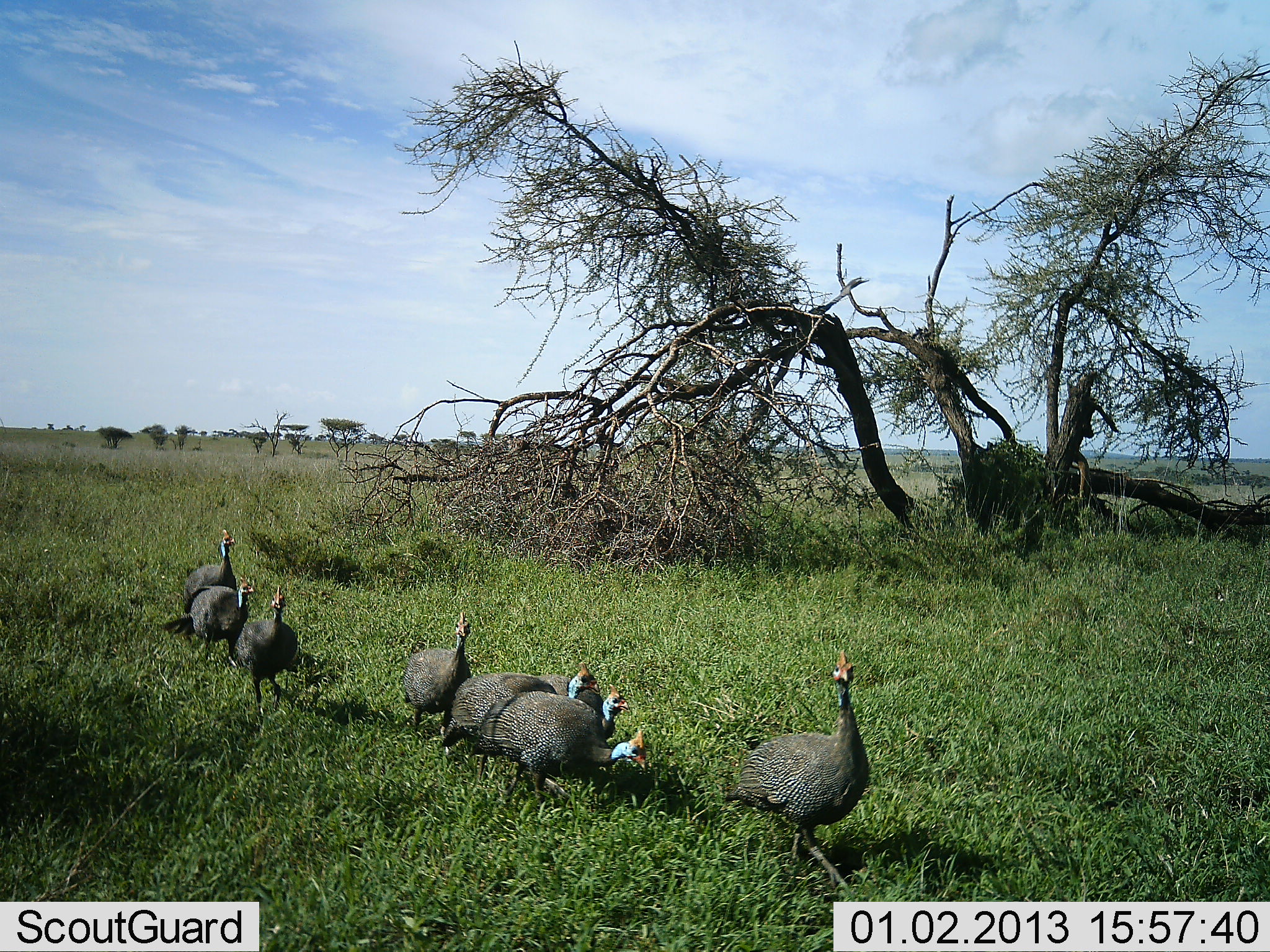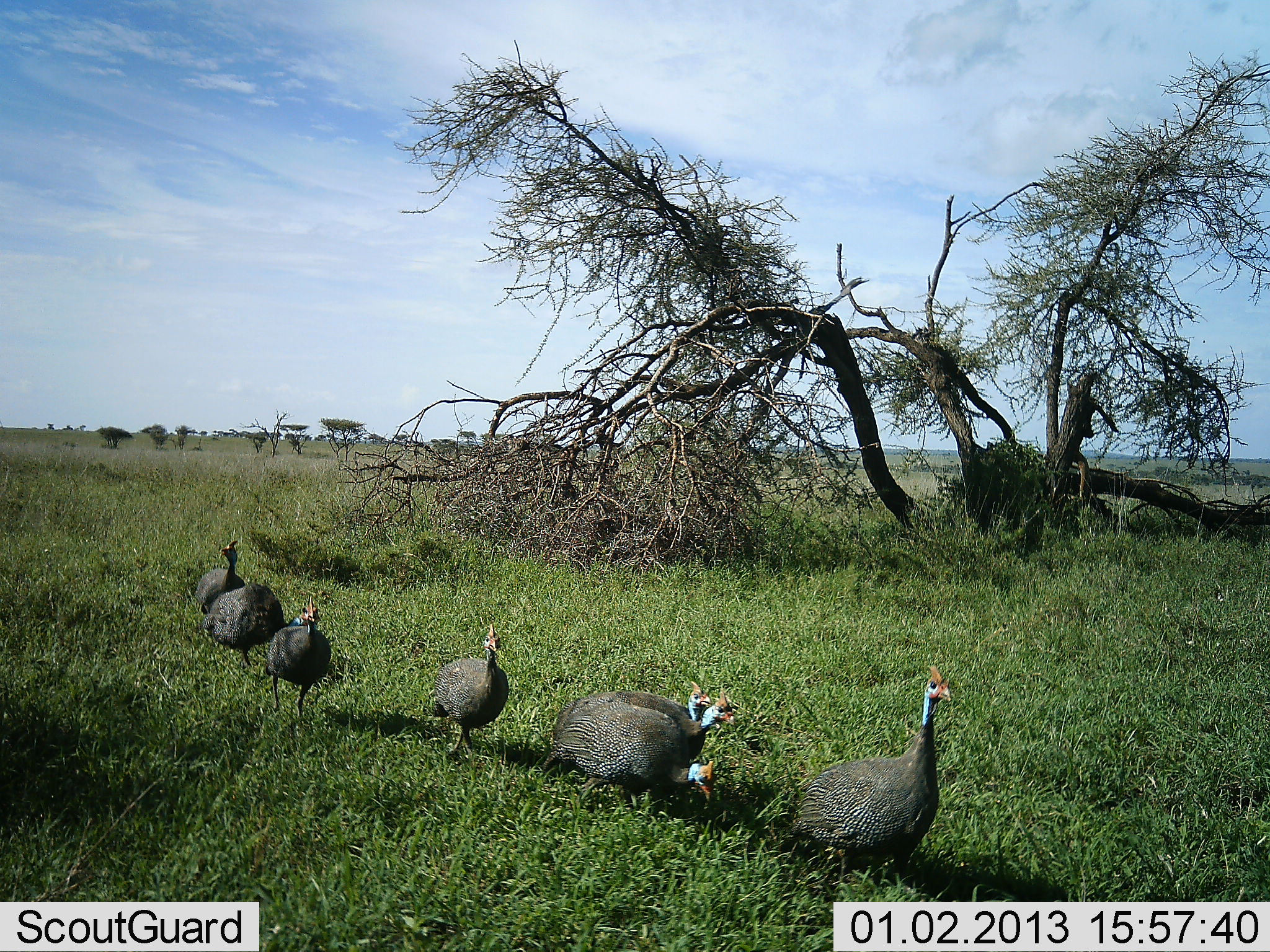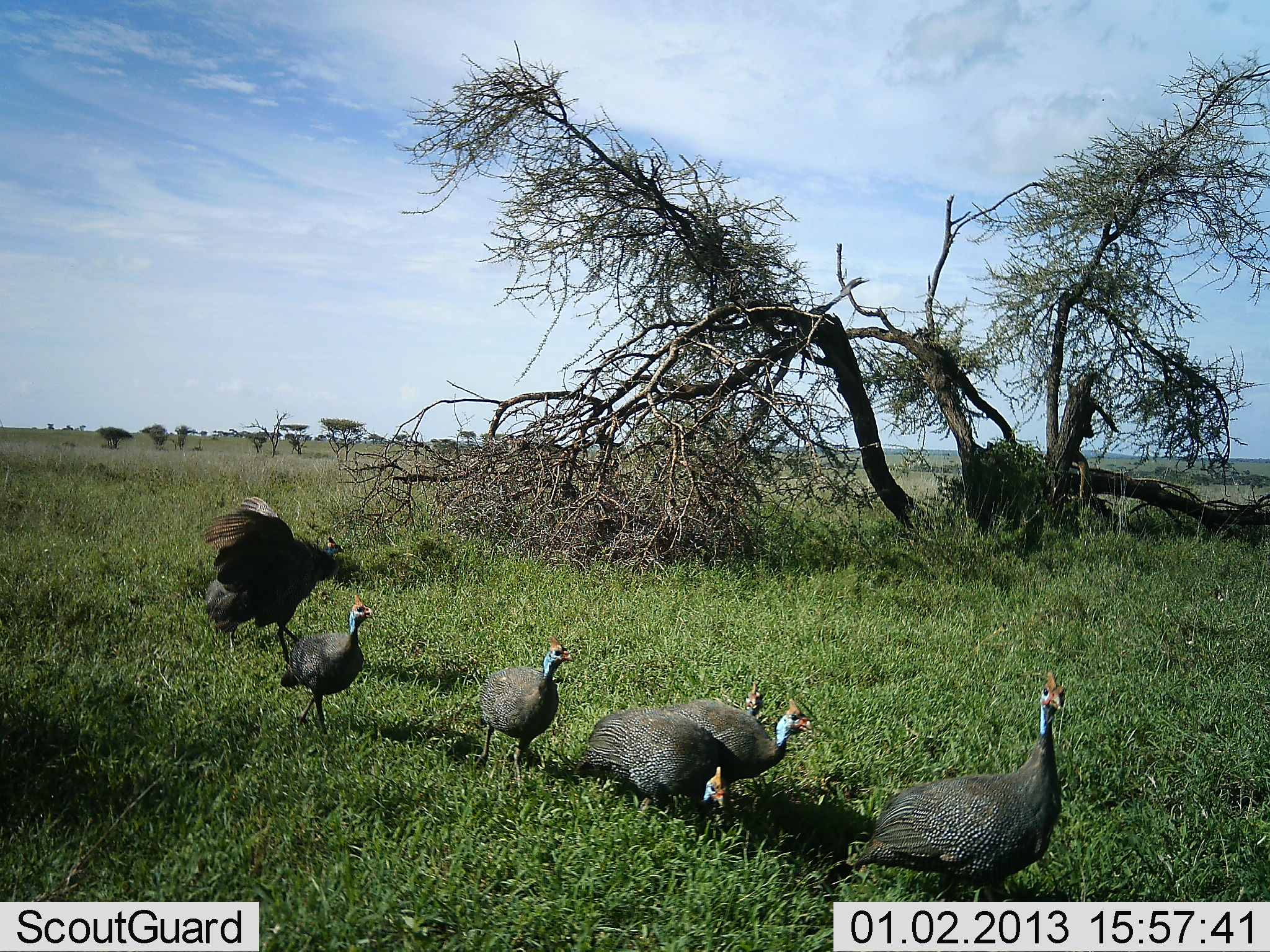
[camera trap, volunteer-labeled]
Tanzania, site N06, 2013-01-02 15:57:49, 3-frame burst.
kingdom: Animalia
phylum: Chordata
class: Aves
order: Galliformes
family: Numididae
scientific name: Numididae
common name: guinea fowl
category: guineafowl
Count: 8.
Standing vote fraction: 6%.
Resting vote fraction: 0%.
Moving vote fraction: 100%.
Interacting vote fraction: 6%.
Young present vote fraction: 0%.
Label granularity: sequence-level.